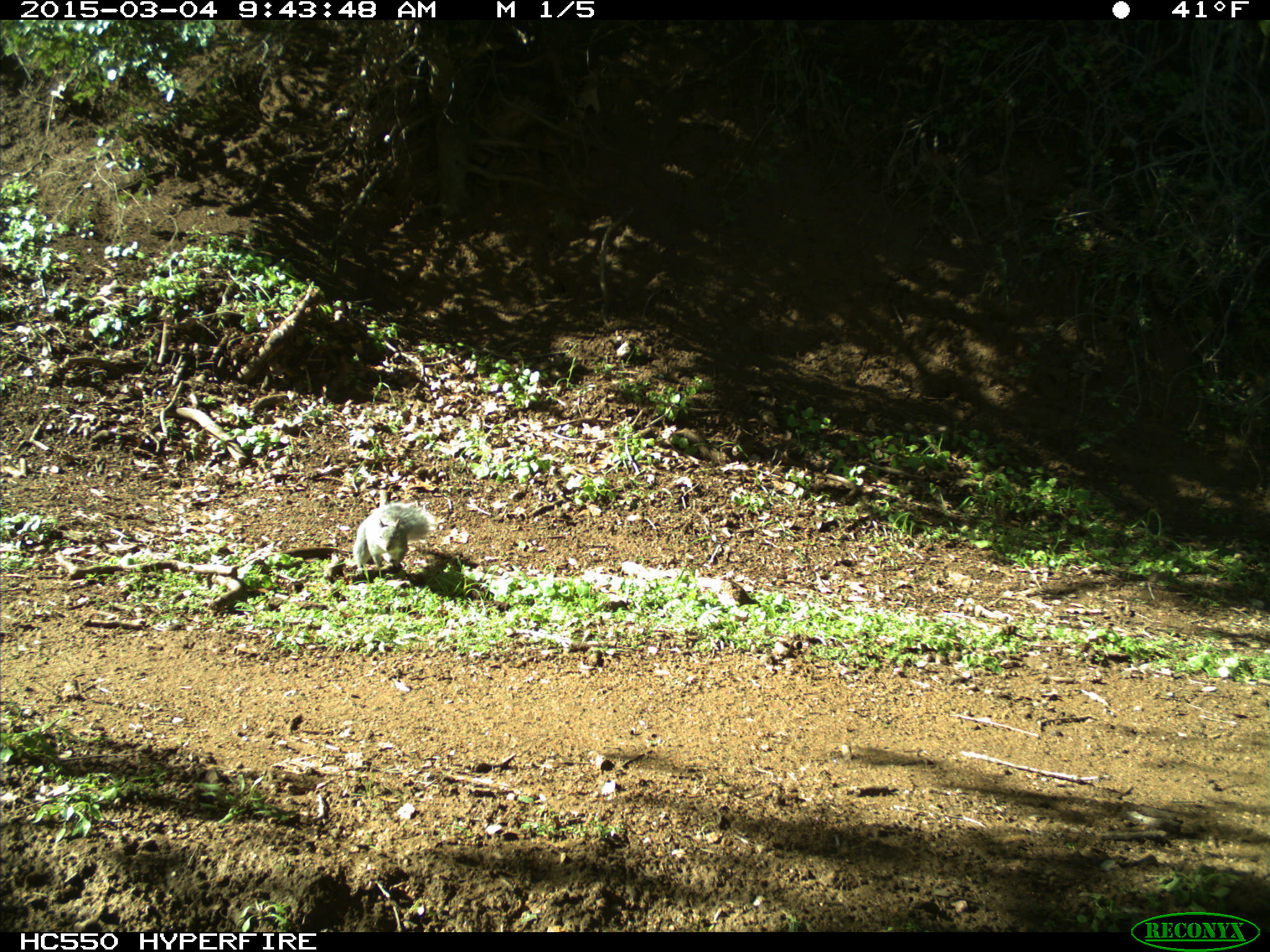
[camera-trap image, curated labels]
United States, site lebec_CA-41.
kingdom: Animalia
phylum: Chordata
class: Mammalia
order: Rodentia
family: Sciuridae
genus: Sciurus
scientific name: Sciurus carolinensis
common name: eastern gray squirrel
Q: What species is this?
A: Sciurus carolinensis (eastern gray squirrel).